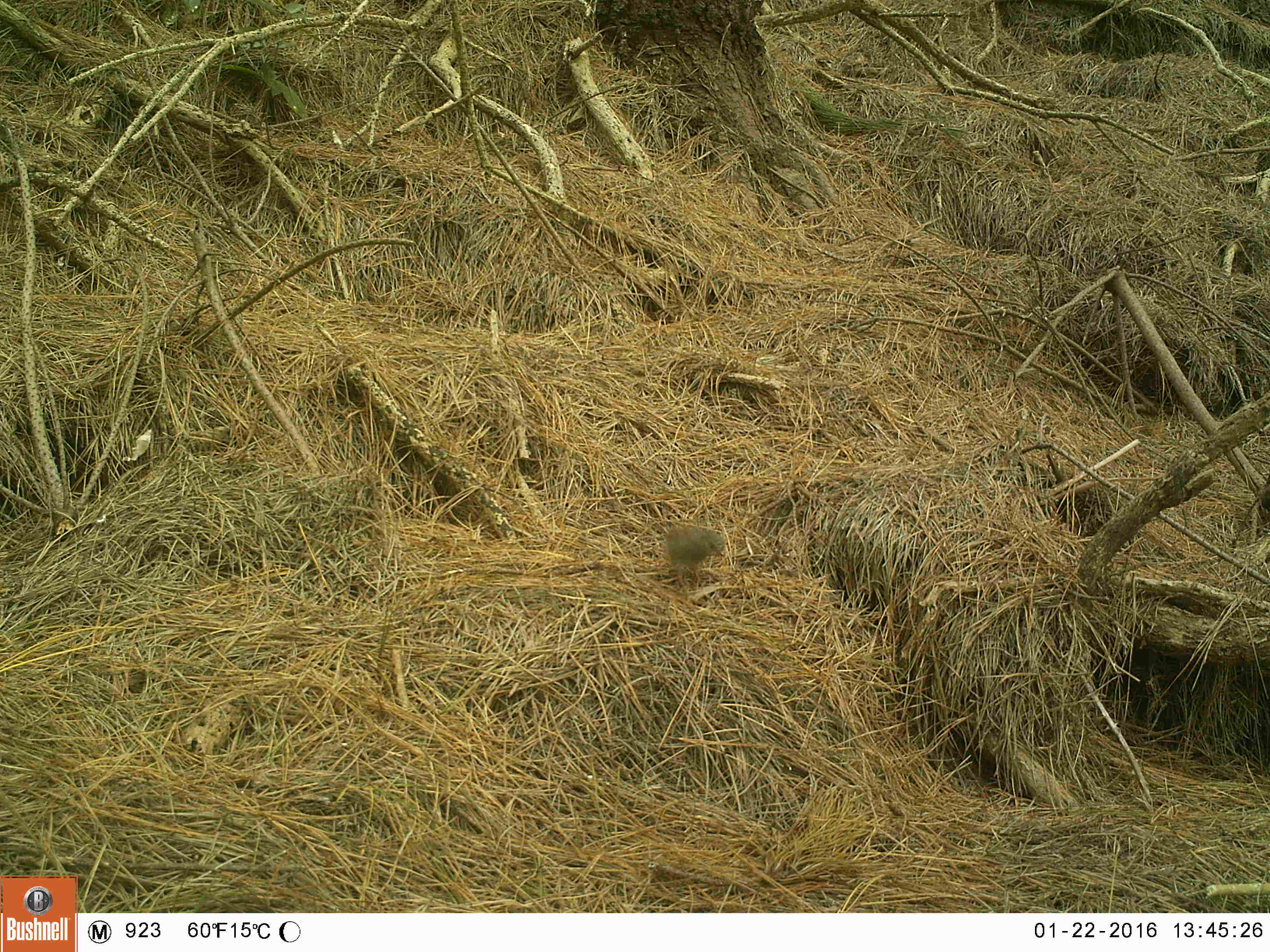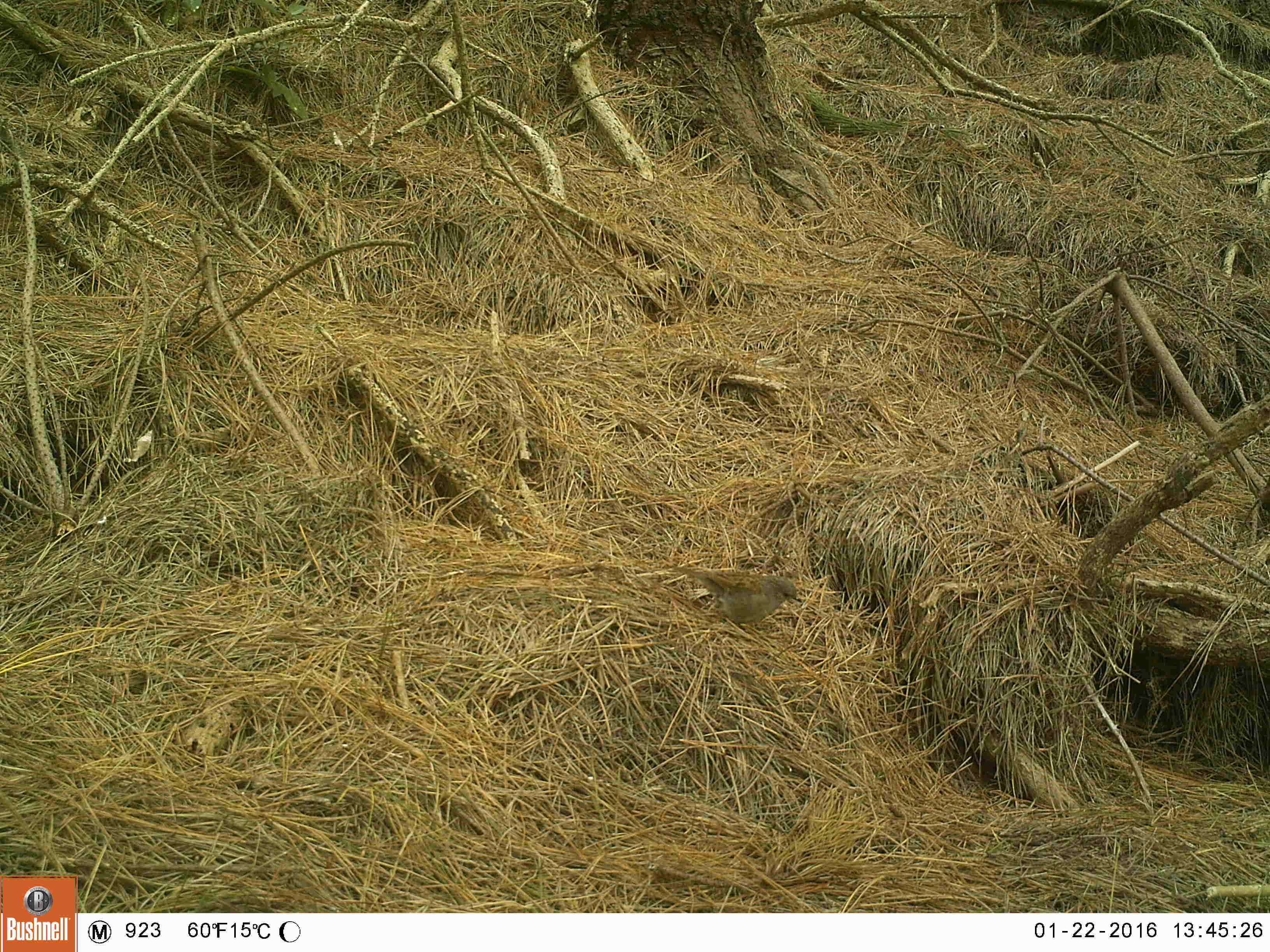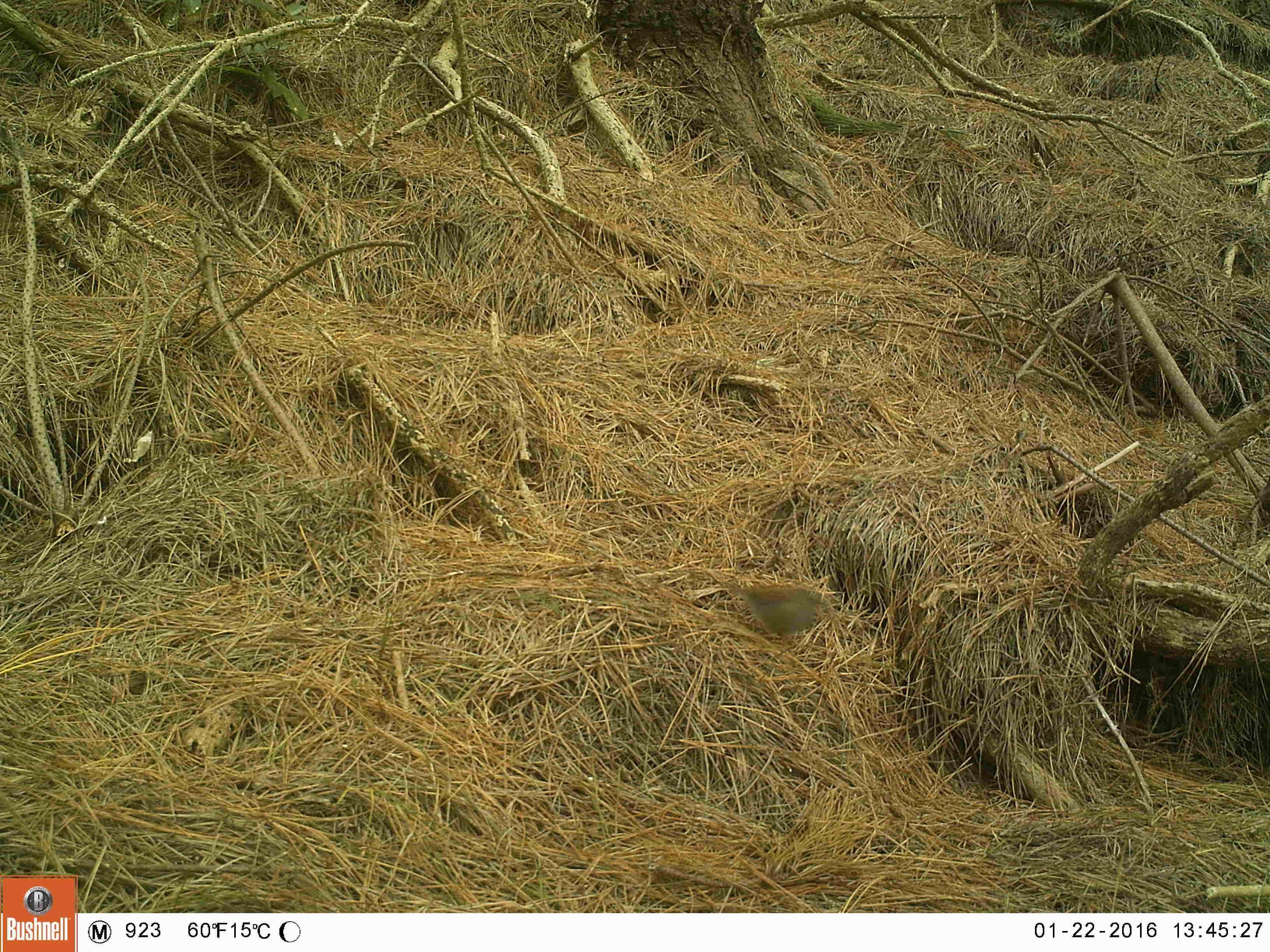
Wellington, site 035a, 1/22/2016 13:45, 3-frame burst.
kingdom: Animalia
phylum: Chordata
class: Aves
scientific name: Aves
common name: bird